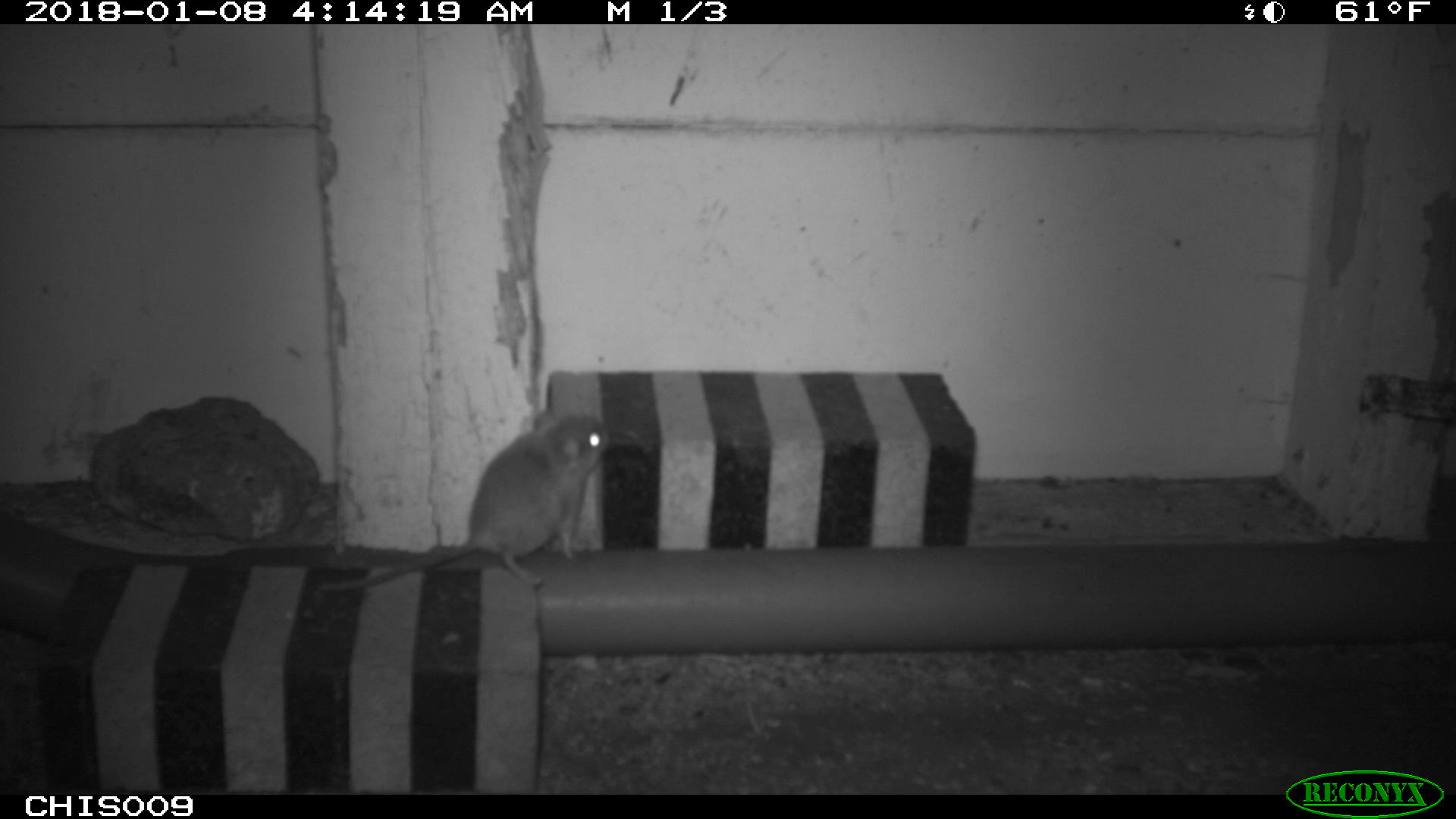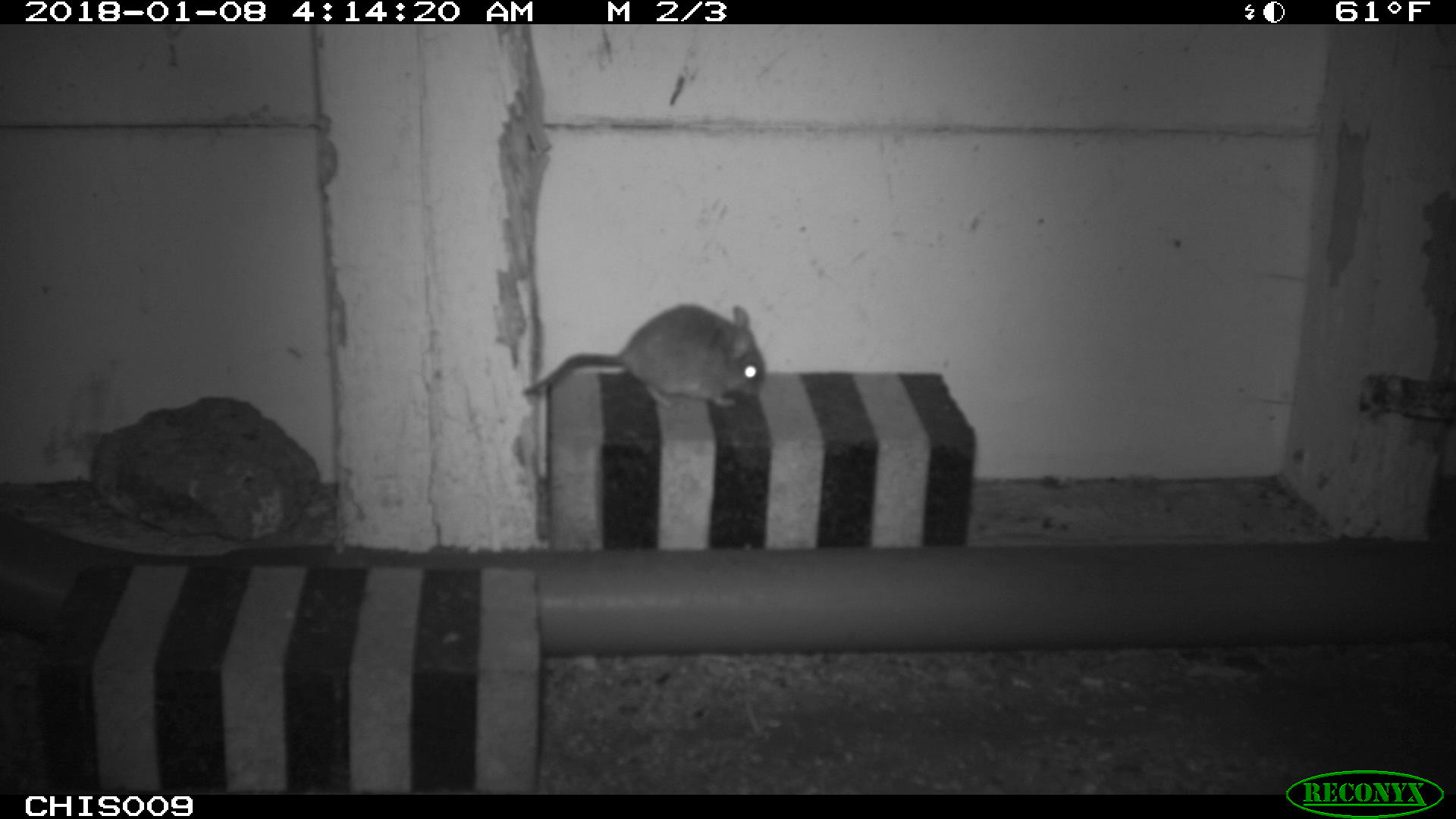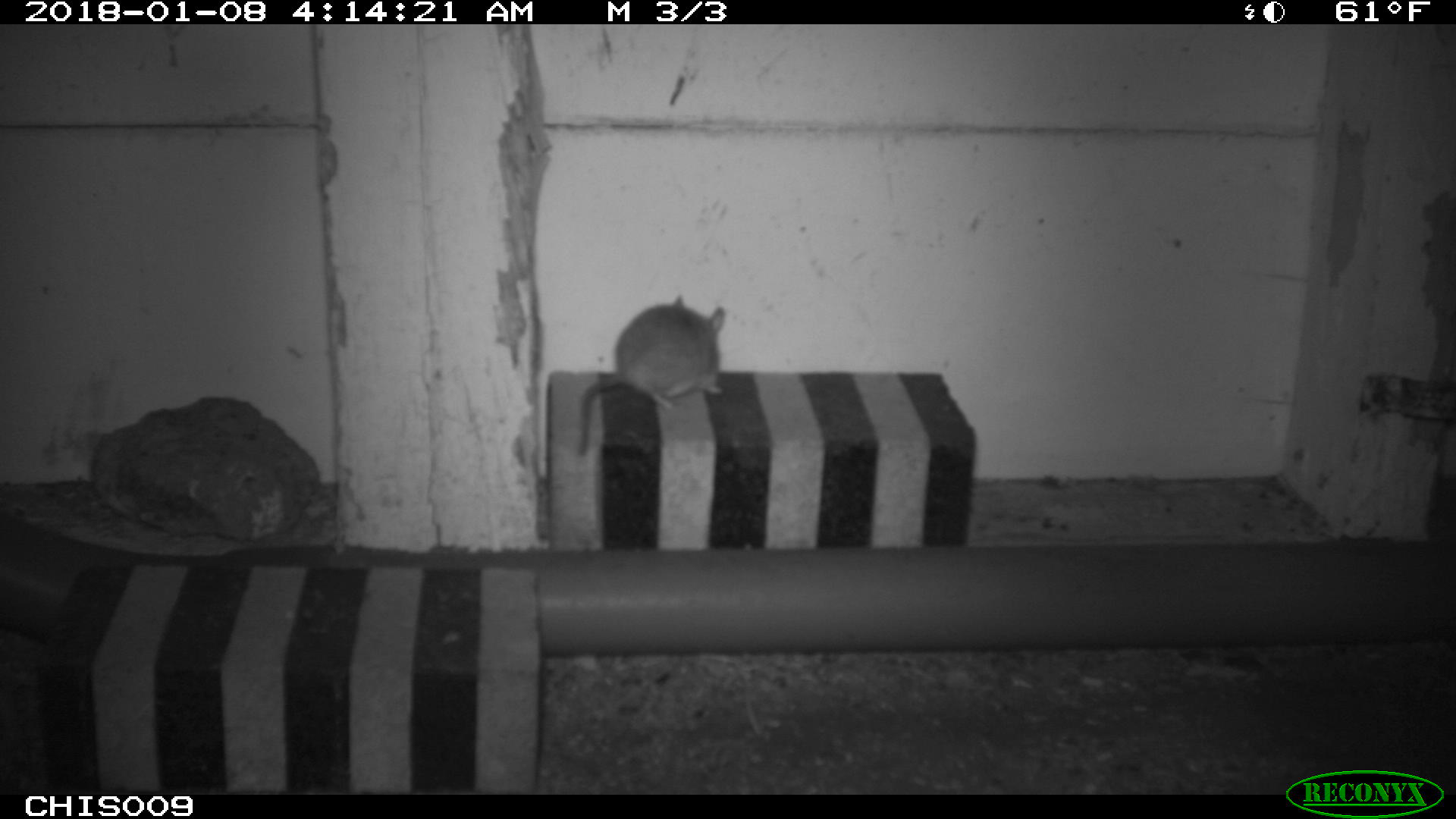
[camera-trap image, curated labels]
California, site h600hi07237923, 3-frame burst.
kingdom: Animalia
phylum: Chordata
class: Mammalia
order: Rodentia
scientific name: Rodentia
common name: rodent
Rodent (Rodentia).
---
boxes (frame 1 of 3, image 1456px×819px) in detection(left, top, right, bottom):
rodent: detection(318, 416, 615, 592)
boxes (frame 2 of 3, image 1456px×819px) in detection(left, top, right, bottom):
rodent: detection(522, 304, 764, 406)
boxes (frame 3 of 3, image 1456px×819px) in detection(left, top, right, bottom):
rodent: detection(576, 294, 726, 457)